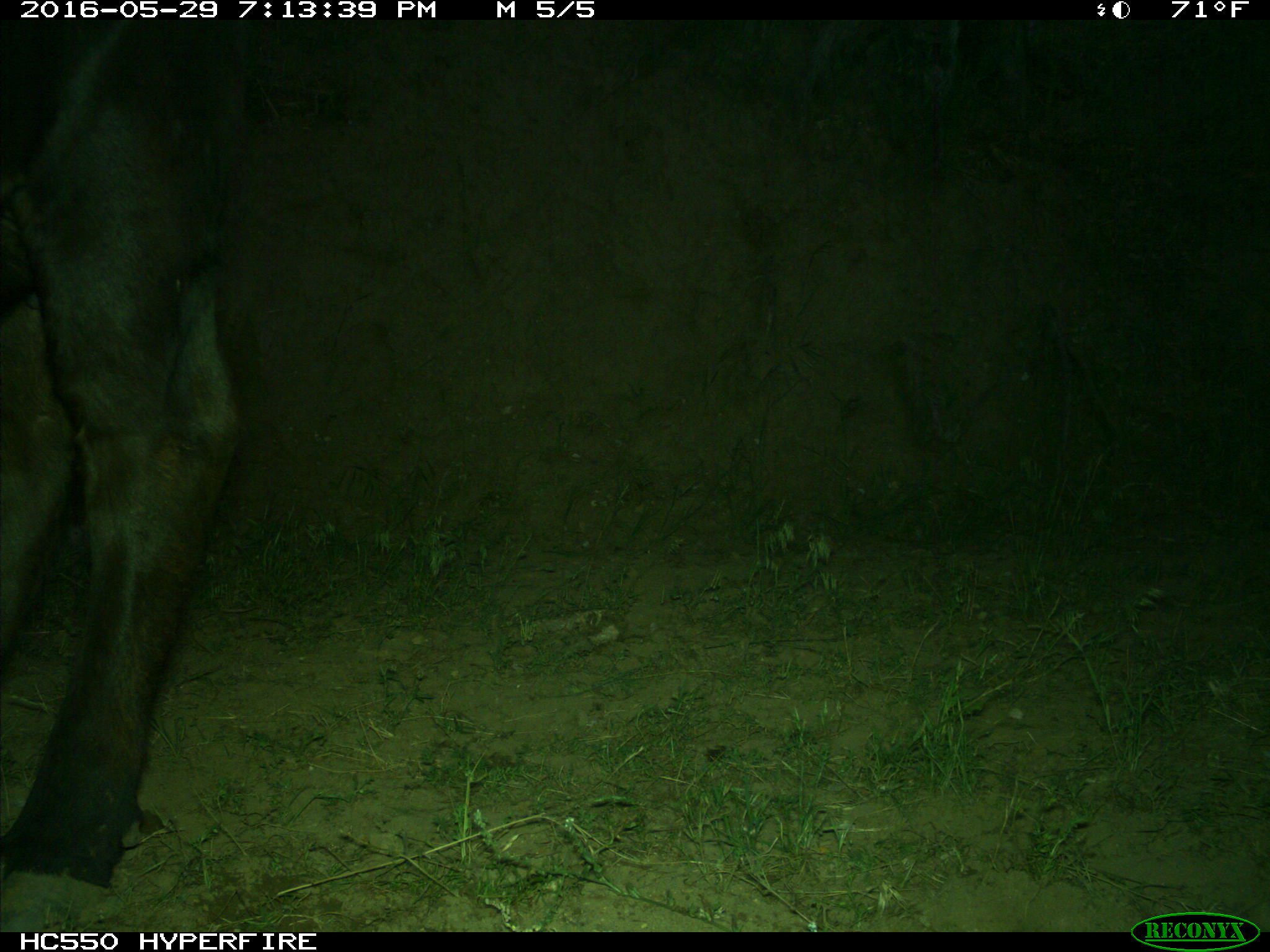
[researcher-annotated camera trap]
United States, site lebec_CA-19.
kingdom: Animalia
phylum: Chordata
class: Mammalia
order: Artiodactyla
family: Bovidae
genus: Bos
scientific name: Bos taurus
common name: domestic cow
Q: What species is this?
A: Bos taurus (domestic cow).